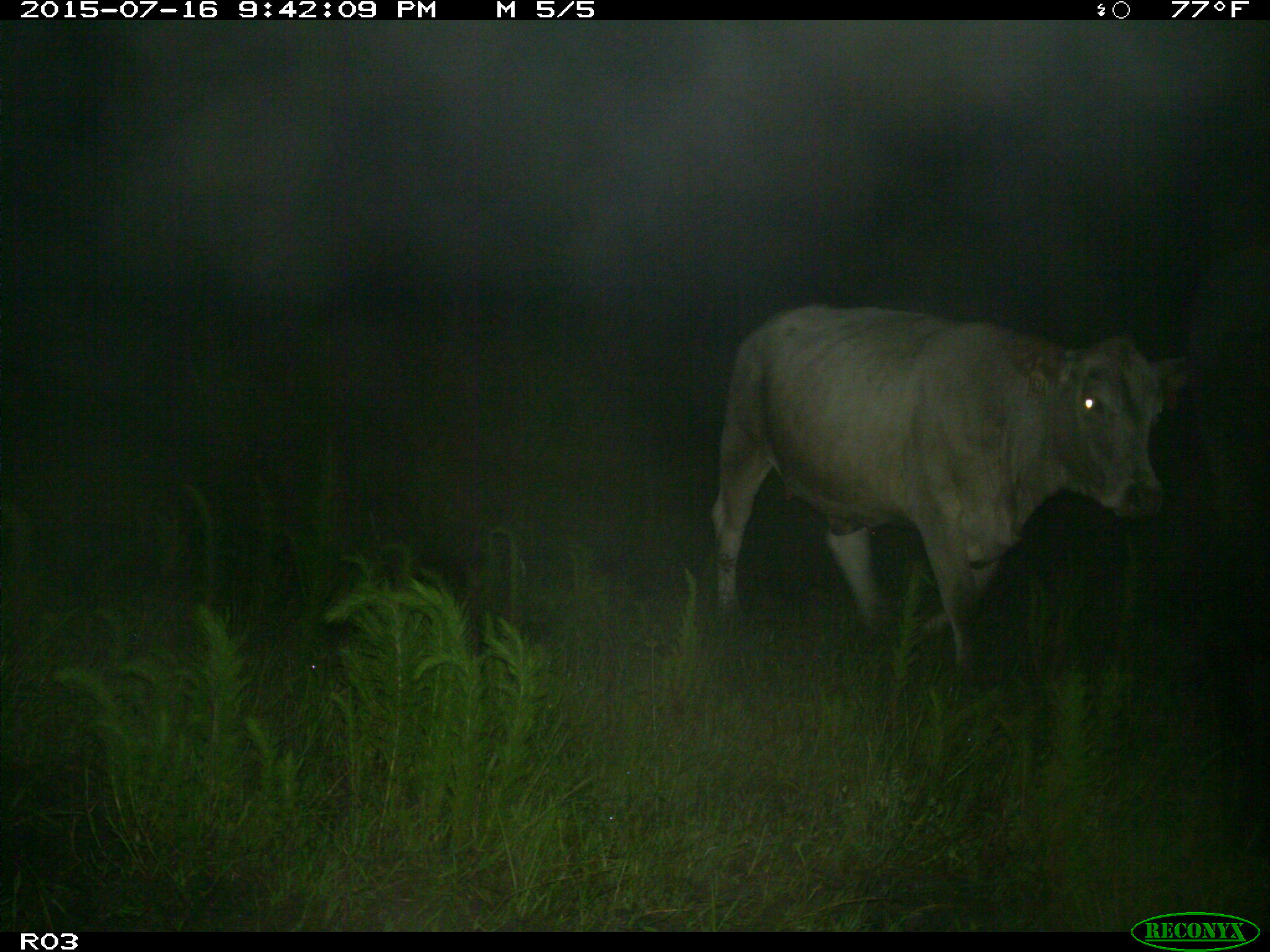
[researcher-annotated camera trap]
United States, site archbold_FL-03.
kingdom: Animalia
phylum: Chordata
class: Mammalia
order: Artiodactyla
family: Bovidae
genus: Bos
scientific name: Bos taurus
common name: domestic cow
Bos taurus (domestic cow).